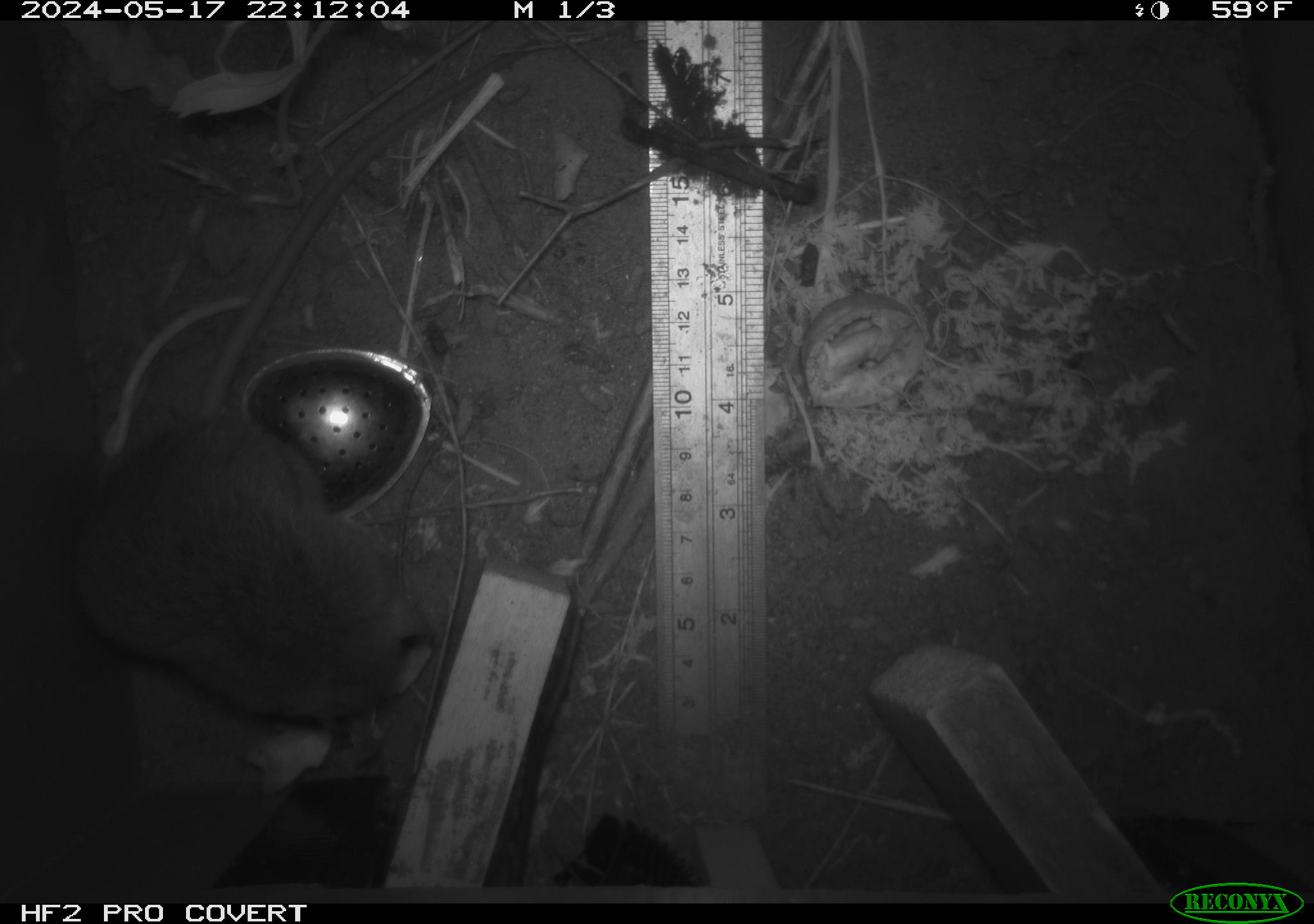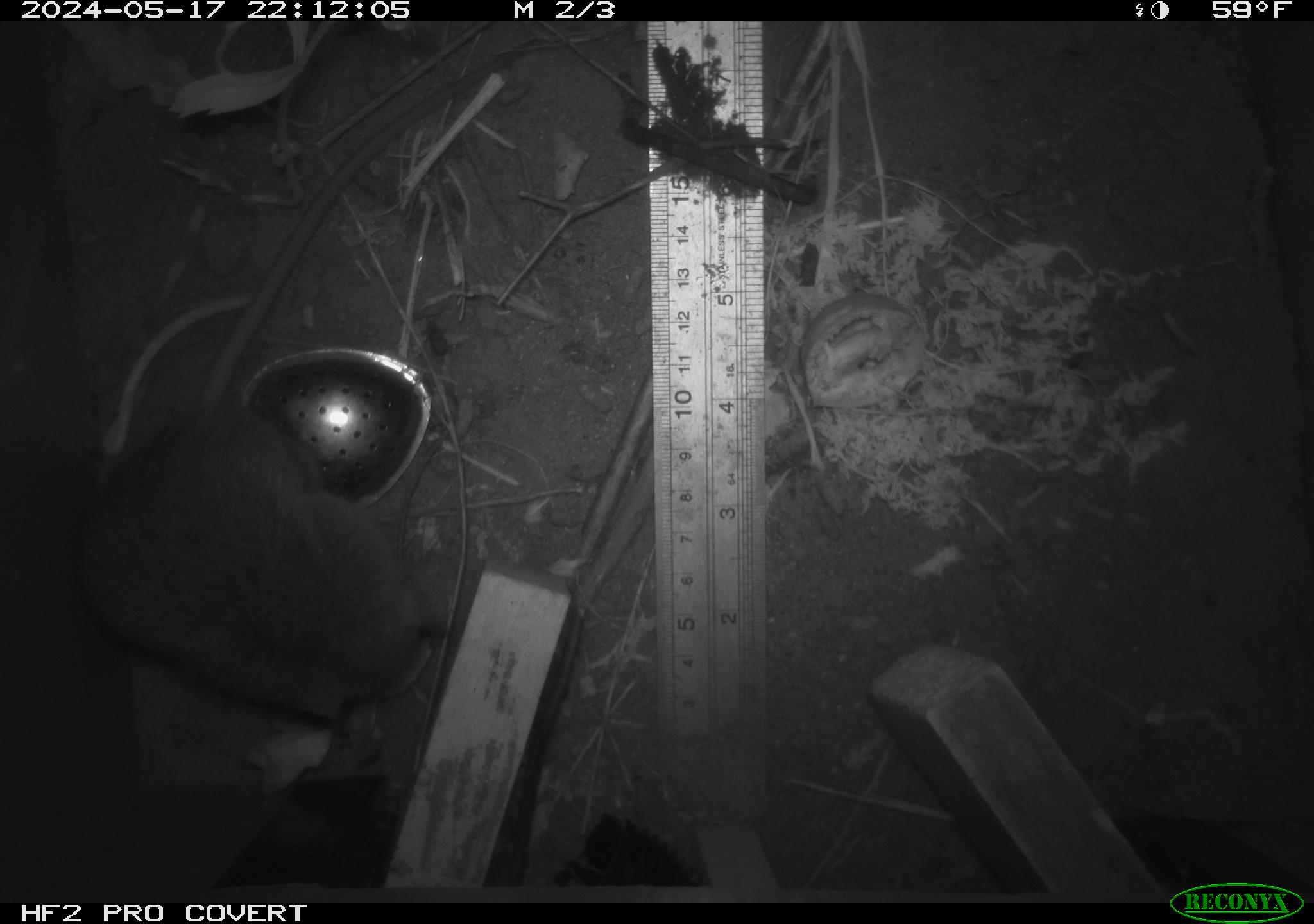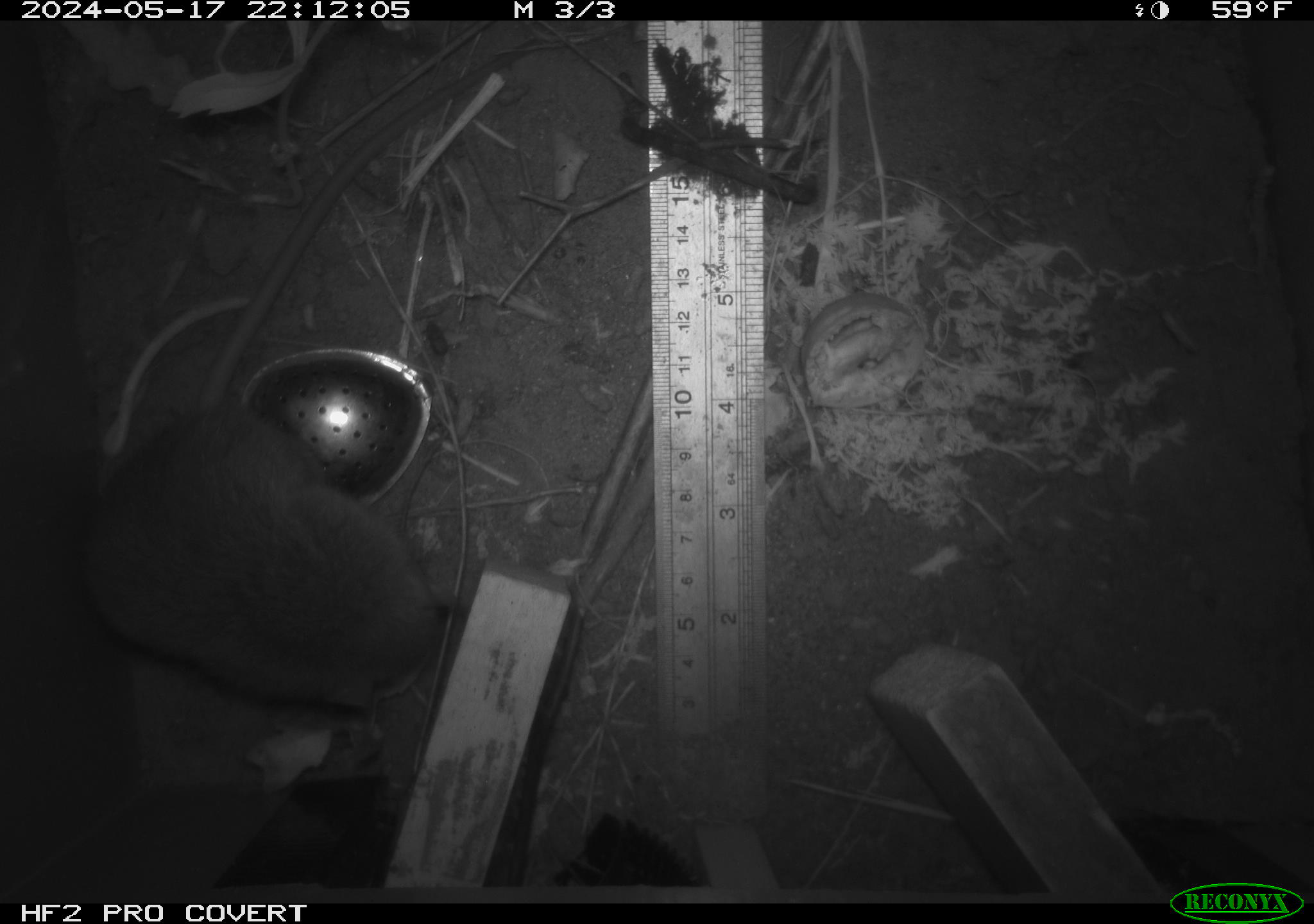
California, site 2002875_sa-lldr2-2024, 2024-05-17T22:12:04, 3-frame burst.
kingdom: Animalia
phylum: Chordata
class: Mammalia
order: Rodentia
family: Muridae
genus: Rattus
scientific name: Rattus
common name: rat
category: rattus species